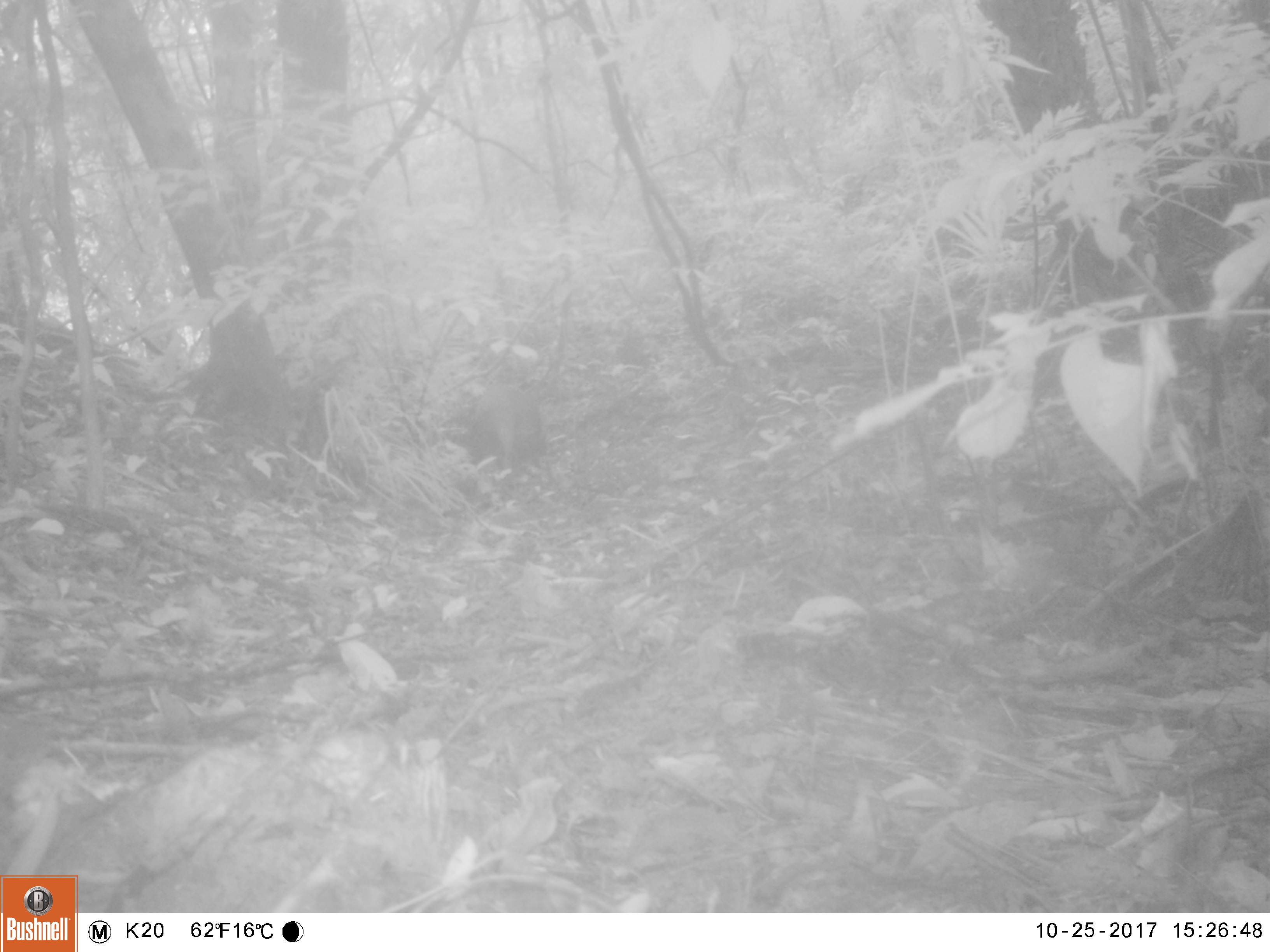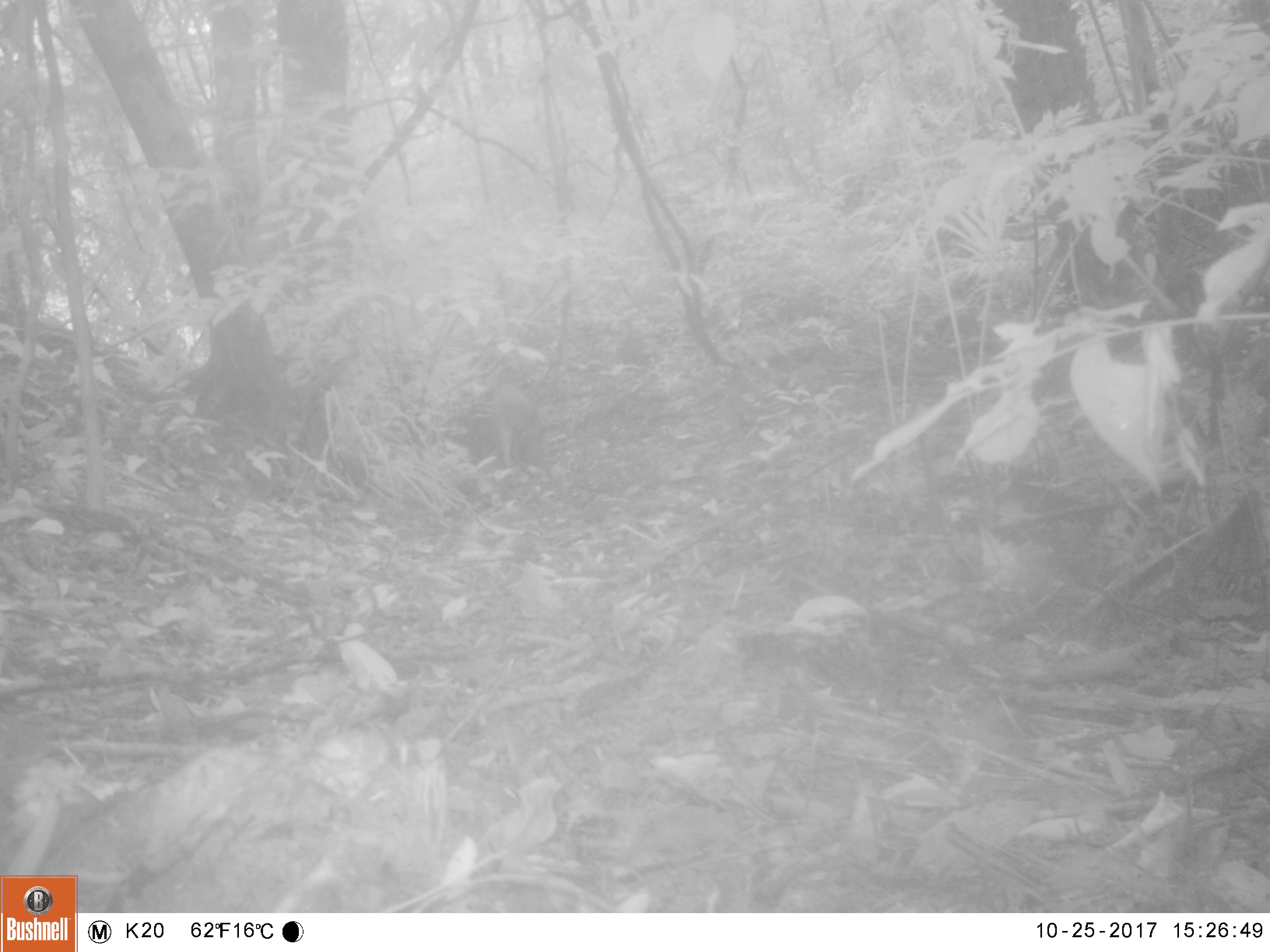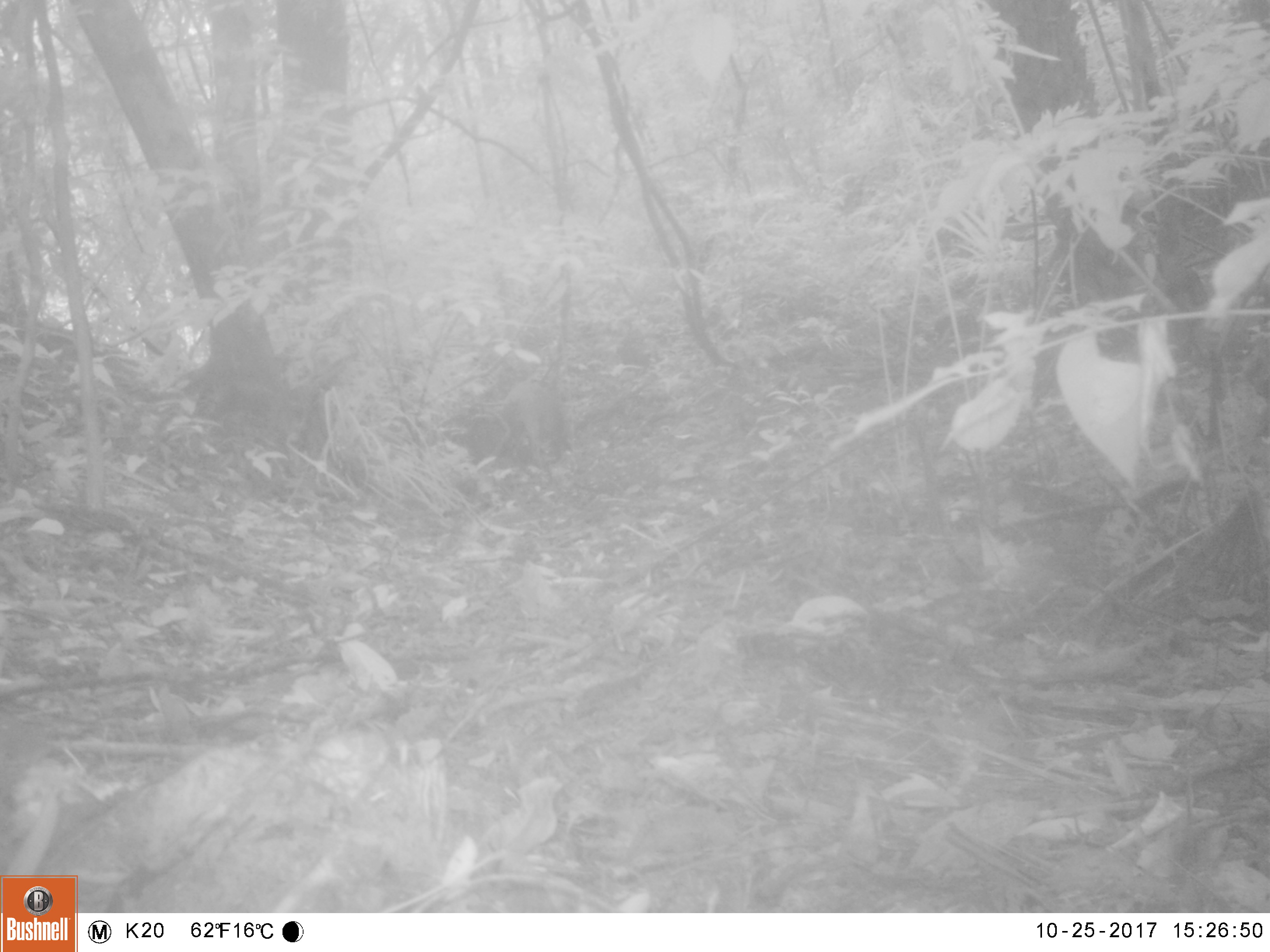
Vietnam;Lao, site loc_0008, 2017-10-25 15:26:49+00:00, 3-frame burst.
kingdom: Animalia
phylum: Chordata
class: Mammalia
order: Artiodactyla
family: Suidae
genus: Sus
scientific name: Sus scrofa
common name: eurasian wild pig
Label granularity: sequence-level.